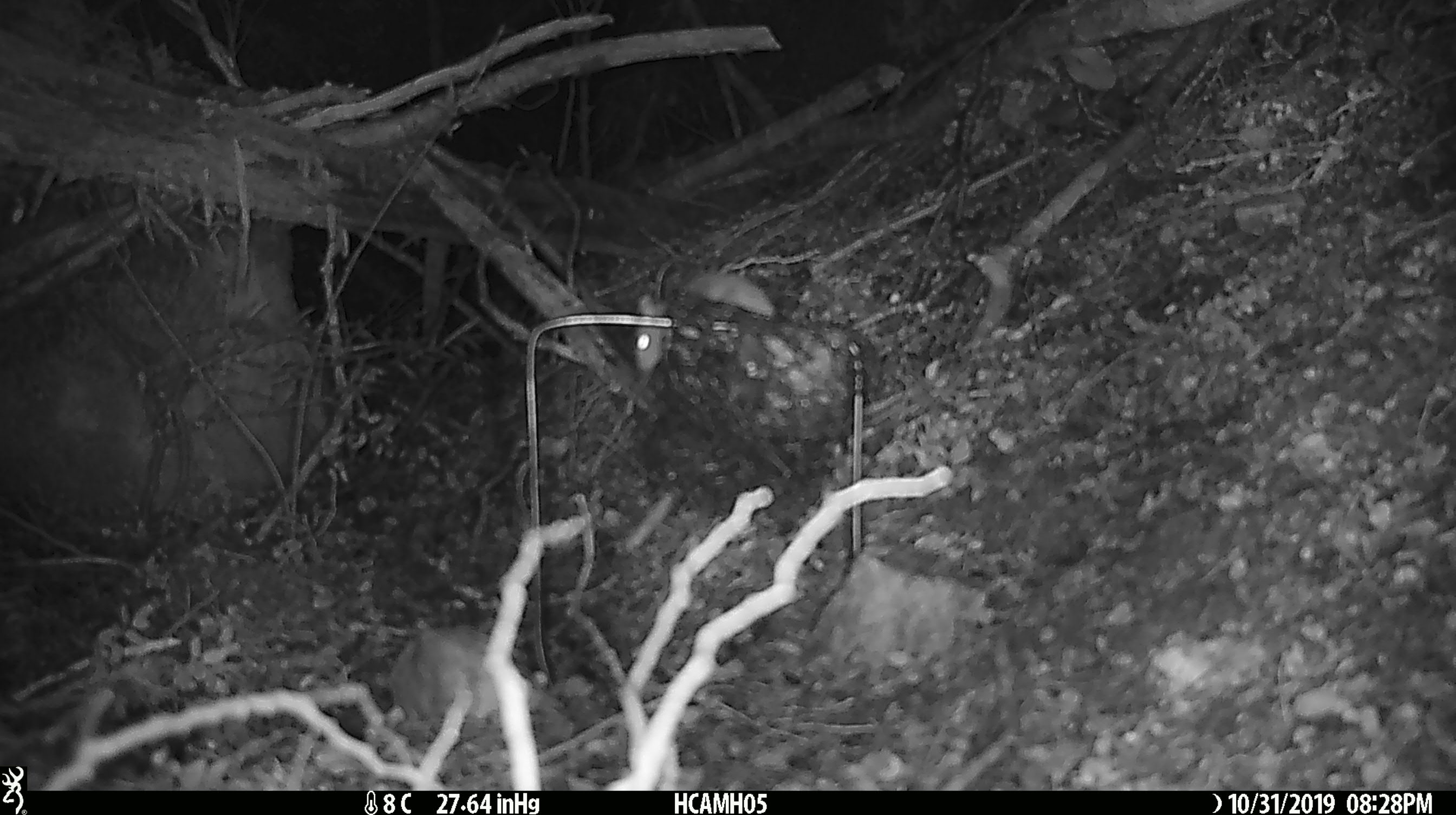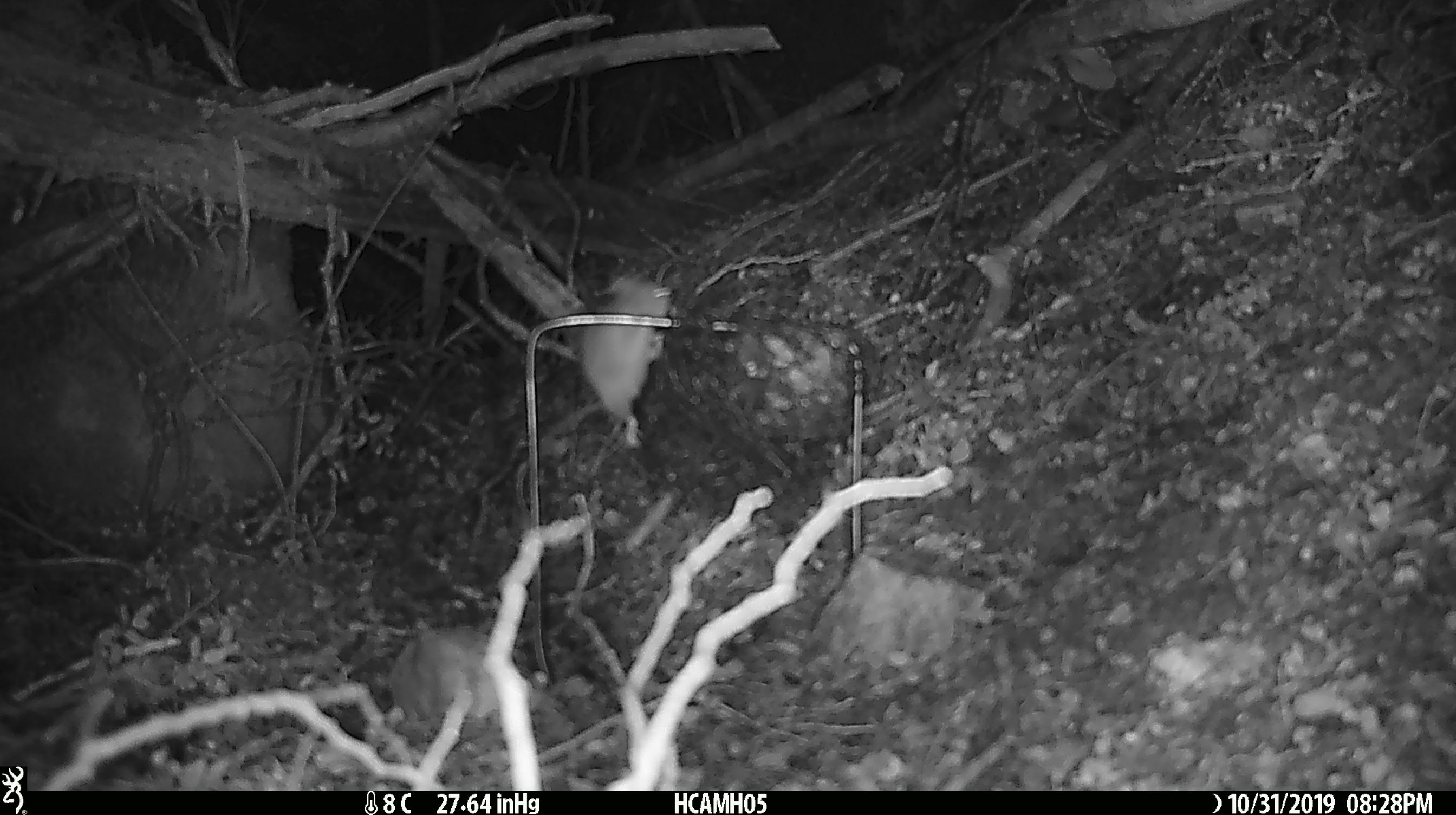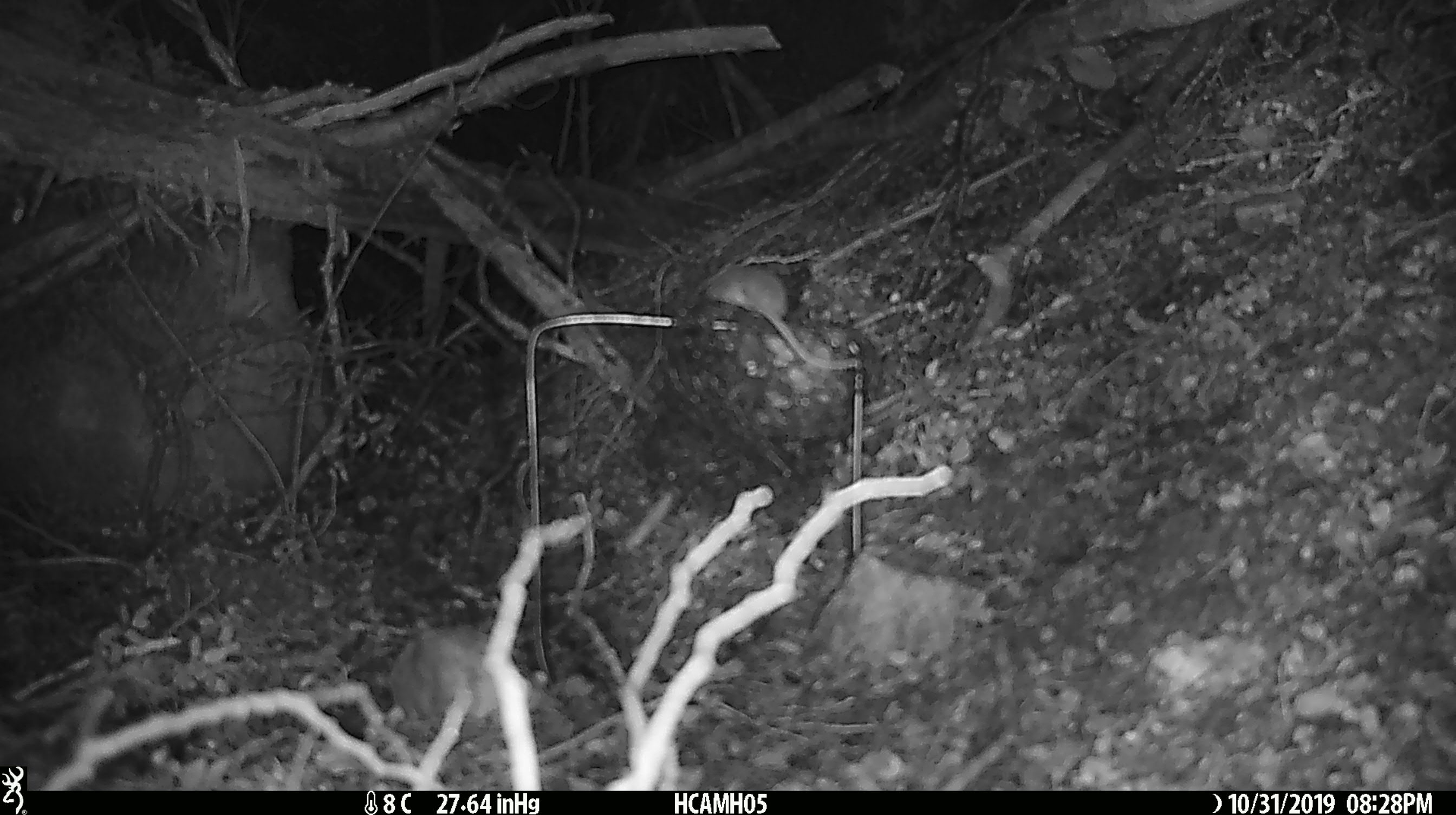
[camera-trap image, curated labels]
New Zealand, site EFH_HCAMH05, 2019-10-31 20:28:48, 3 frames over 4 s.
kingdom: Animalia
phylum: Chordata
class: Mammalia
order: Rodentia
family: Muridae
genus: Mus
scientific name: Mus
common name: mouse